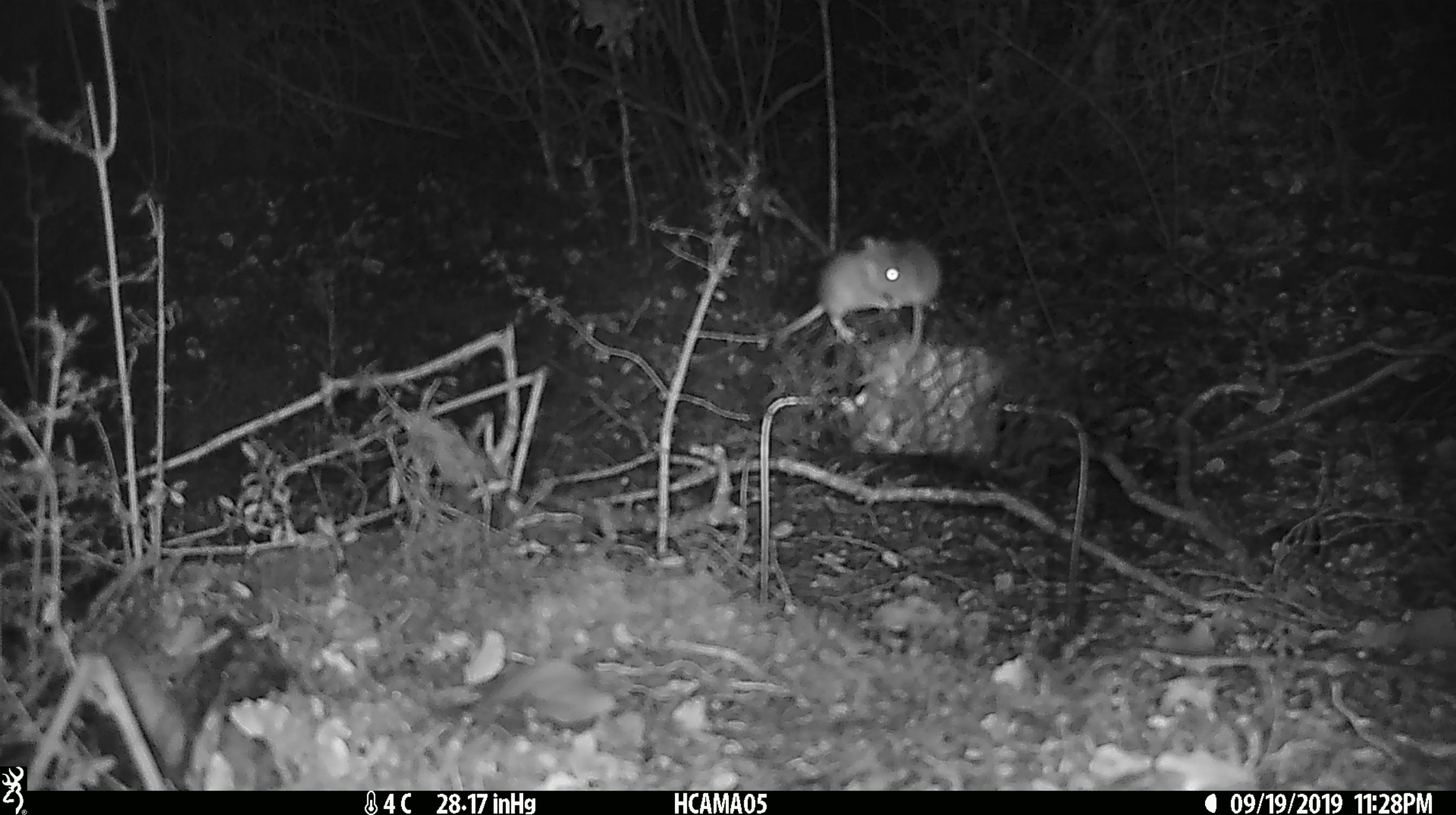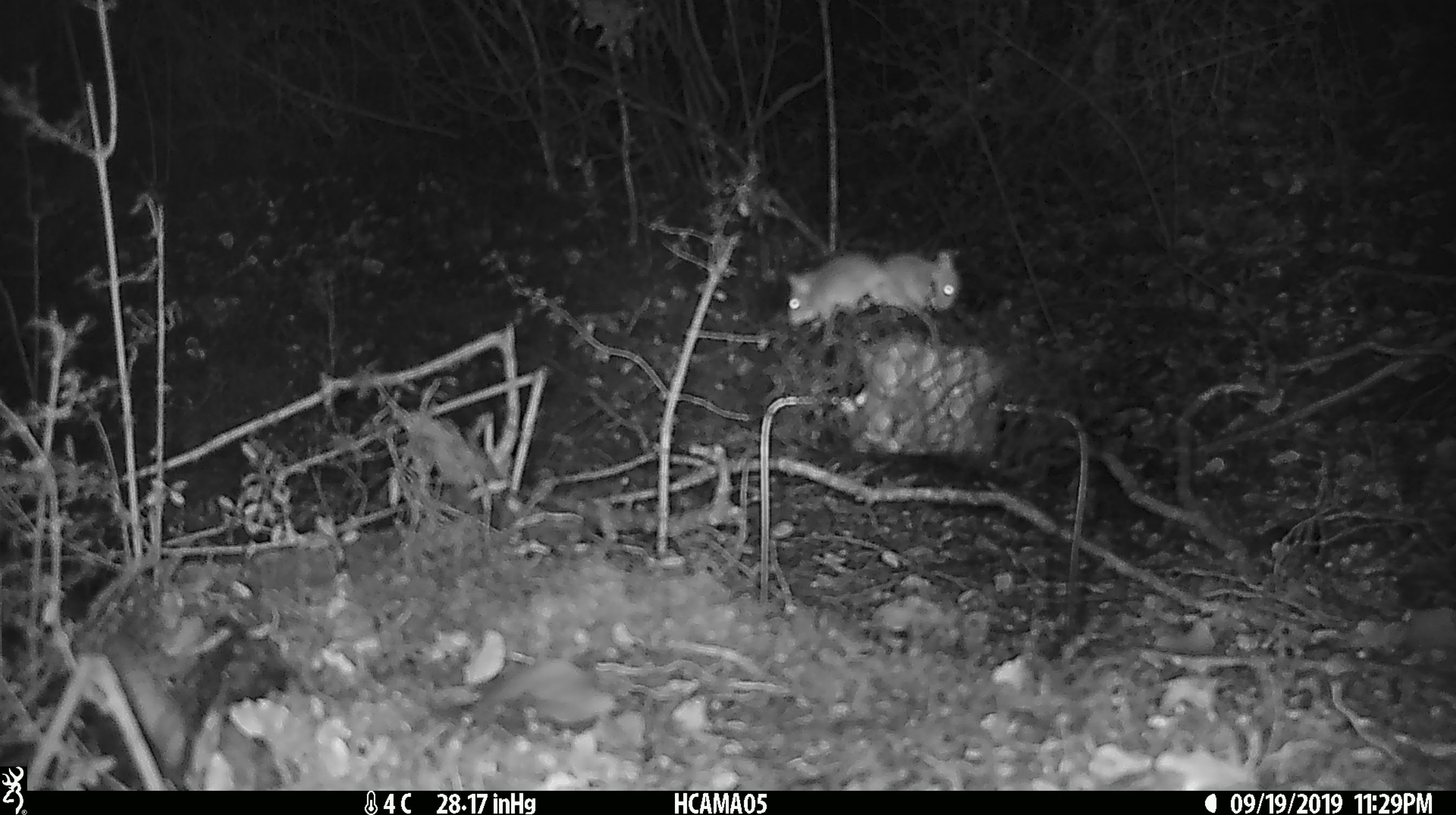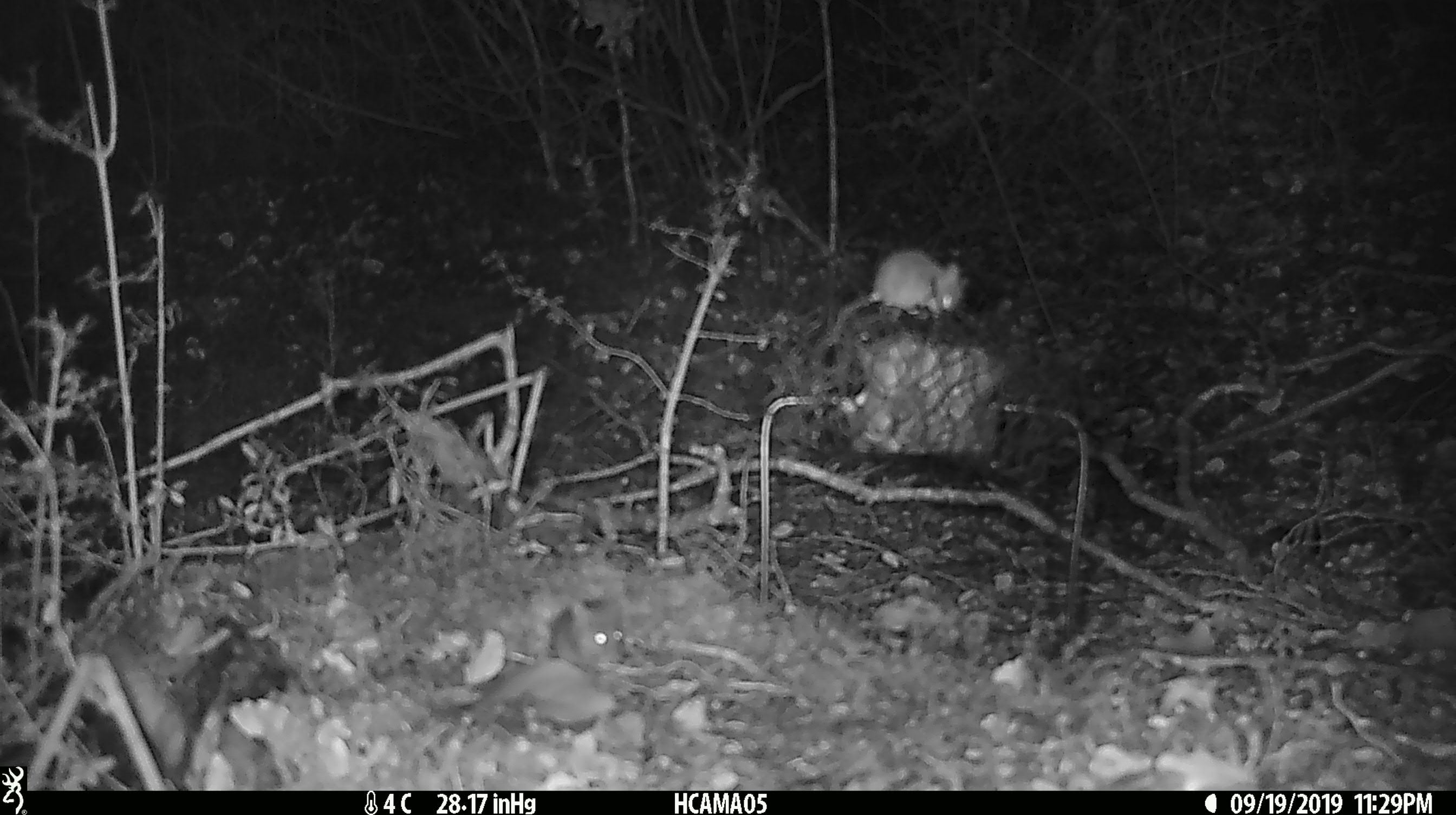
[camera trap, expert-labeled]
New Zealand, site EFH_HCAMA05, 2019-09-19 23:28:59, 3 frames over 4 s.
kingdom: Animalia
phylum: Chordata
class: Mammalia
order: Rodentia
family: Muridae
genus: Mus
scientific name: Mus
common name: mouse